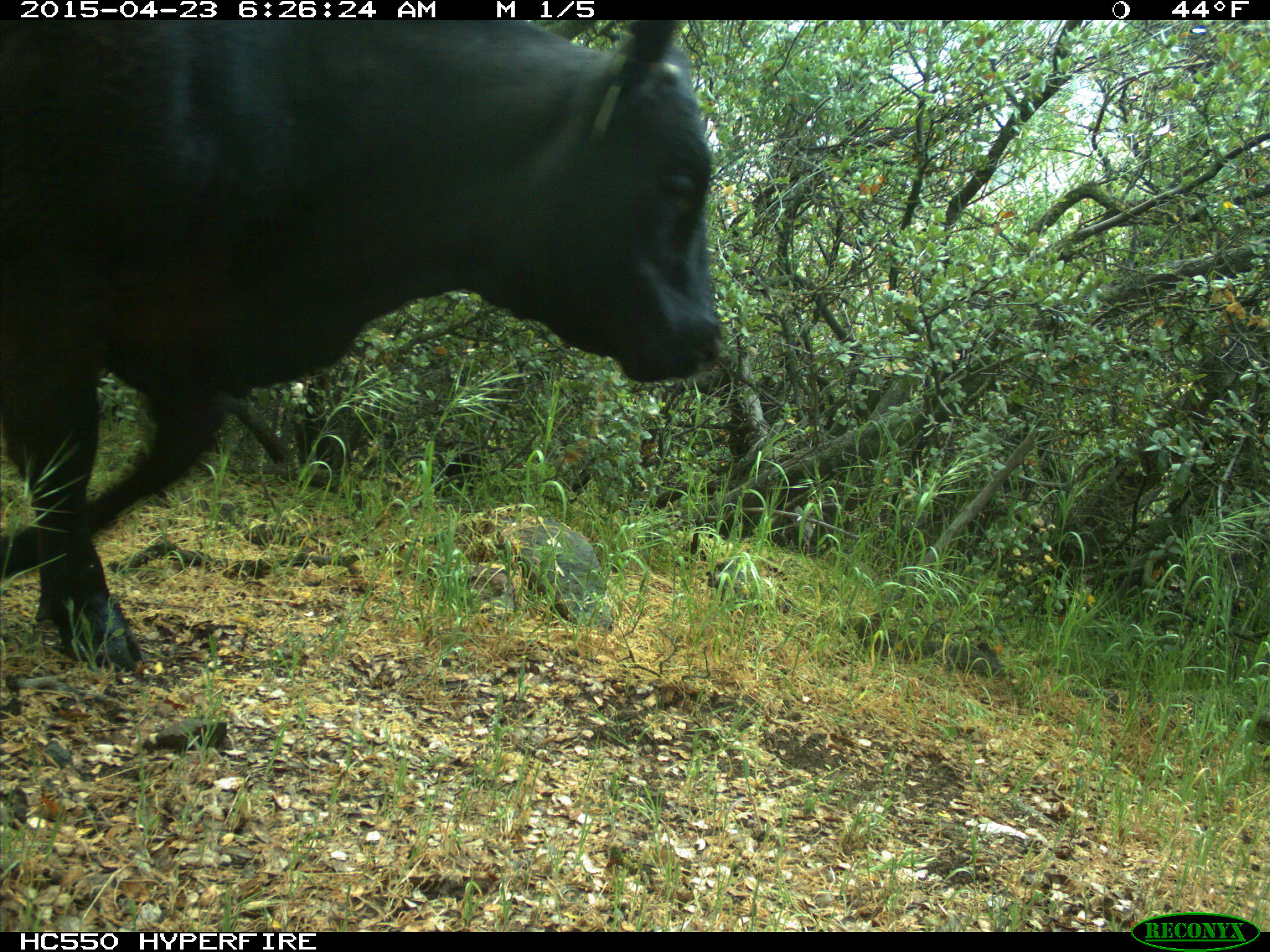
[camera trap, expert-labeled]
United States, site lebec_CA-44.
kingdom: Animalia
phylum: Chordata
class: Mammalia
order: Artiodactyla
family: Bovidae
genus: Bos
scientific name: Bos taurus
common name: domestic cow